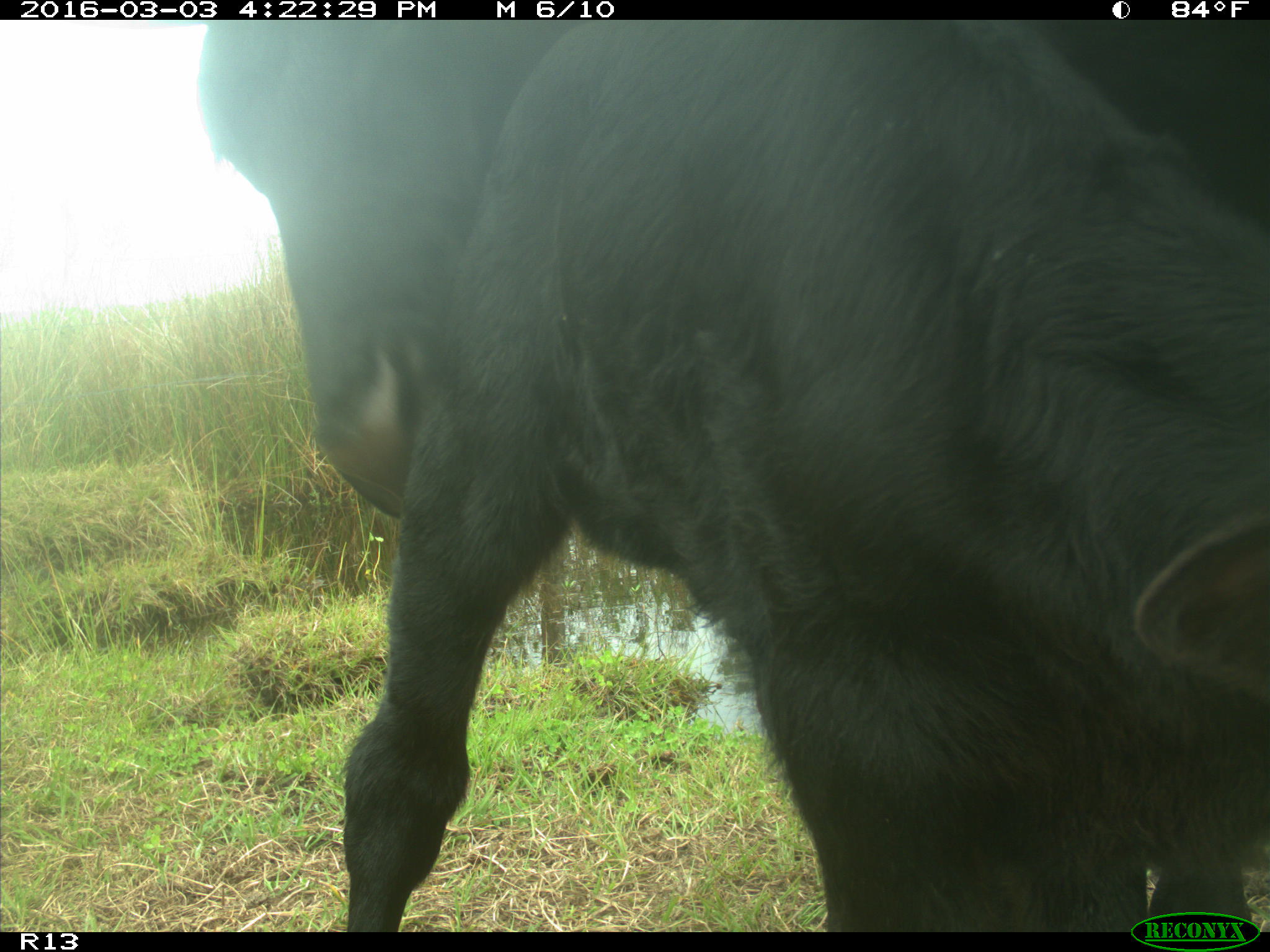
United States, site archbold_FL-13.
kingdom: Animalia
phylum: Chordata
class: Mammalia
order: Artiodactyla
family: Bovidae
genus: Bos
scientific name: Bos taurus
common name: domestic cow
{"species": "Bos taurus (domestic cow)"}